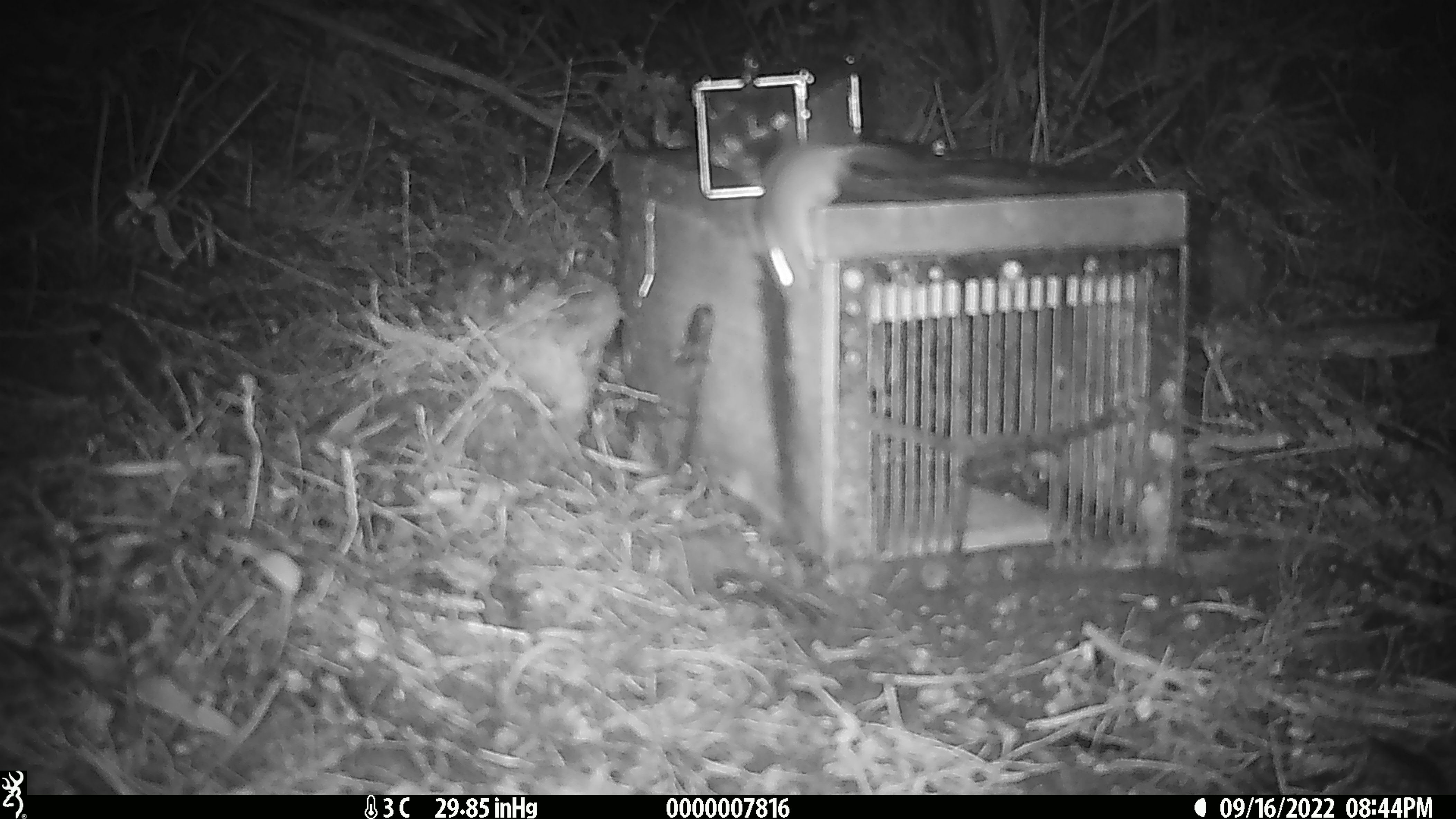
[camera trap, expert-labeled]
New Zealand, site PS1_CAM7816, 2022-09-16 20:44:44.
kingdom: Animalia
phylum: Chordata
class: Mammalia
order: Rodentia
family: Muridae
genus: Mus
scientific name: Mus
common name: mouse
Mouse (Mus).